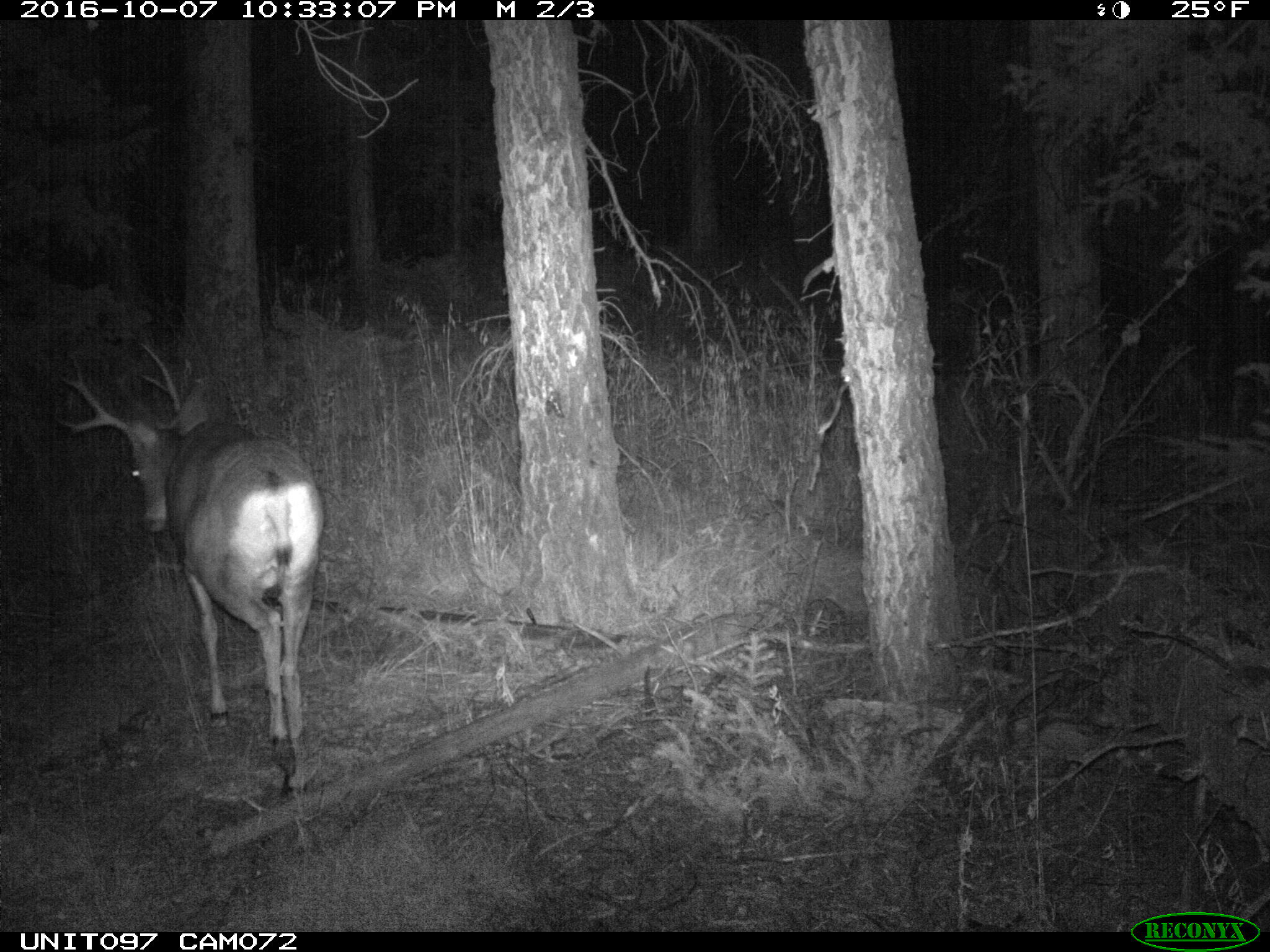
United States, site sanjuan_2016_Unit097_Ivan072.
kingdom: Animalia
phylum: Chordata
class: Mammalia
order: Artiodactyla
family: Cervidae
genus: Odocoileus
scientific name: Odocoileus hemionus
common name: mule deer